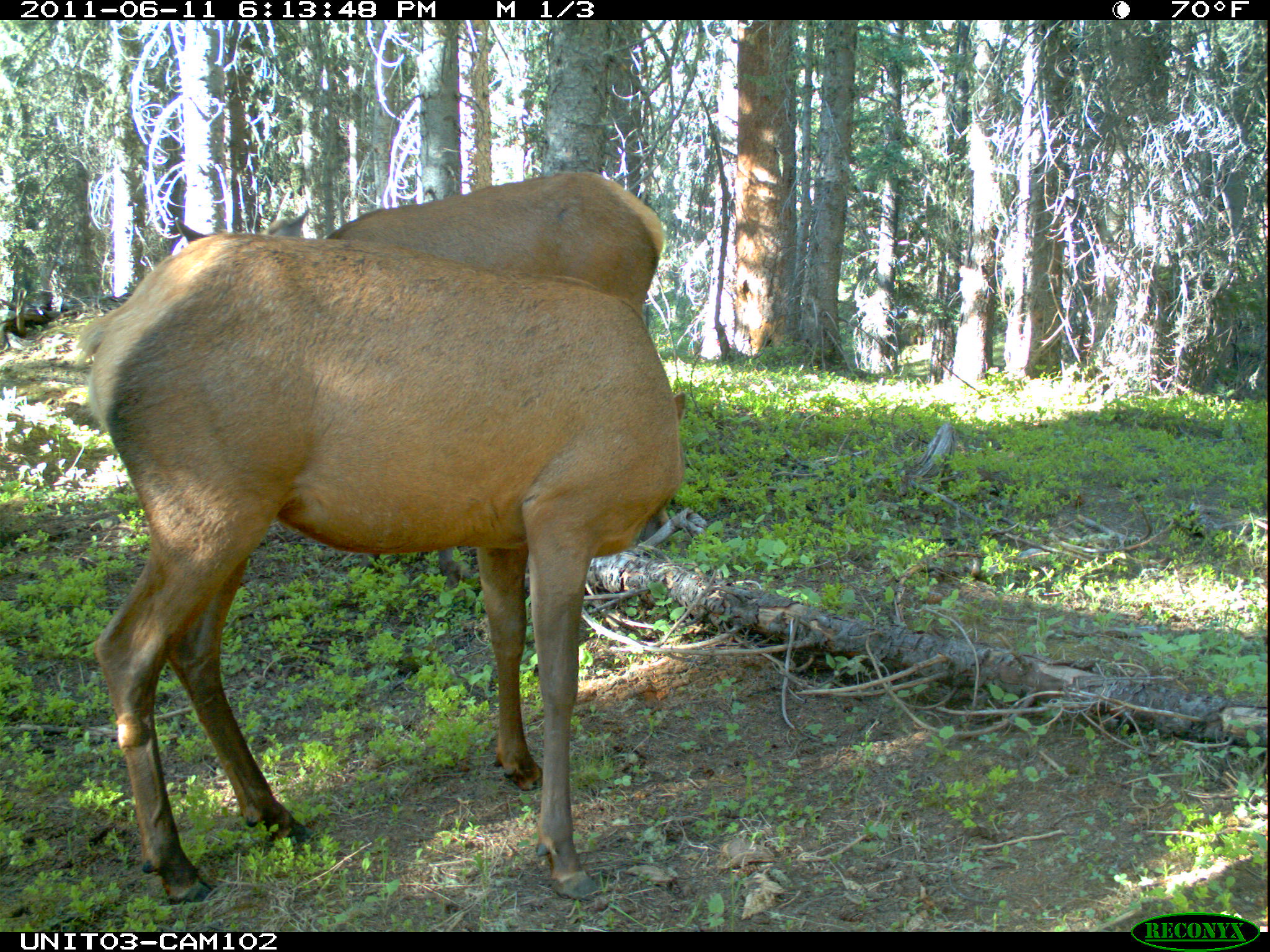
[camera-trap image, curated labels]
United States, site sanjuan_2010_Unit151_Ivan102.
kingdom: Animalia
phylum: Chordata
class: Mammalia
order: Artiodactyla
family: Cervidae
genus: Cervus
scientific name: Cervus elaphus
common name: red deer